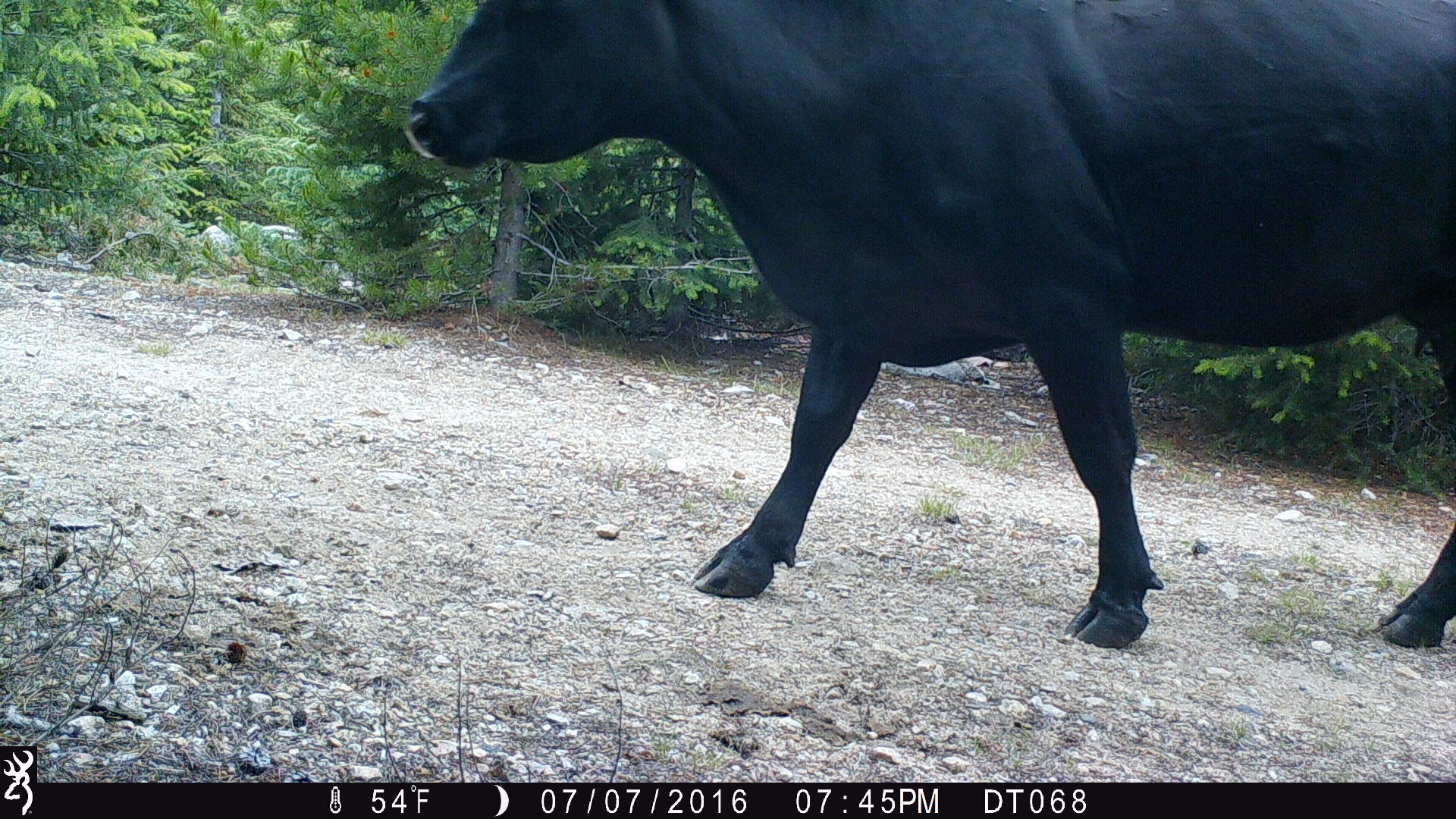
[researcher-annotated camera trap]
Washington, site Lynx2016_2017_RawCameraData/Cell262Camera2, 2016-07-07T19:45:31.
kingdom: Animalia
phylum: Chordata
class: Mammalia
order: Artiodactyla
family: Bovidae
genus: Bos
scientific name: Bos taurus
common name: domestic cattle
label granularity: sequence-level